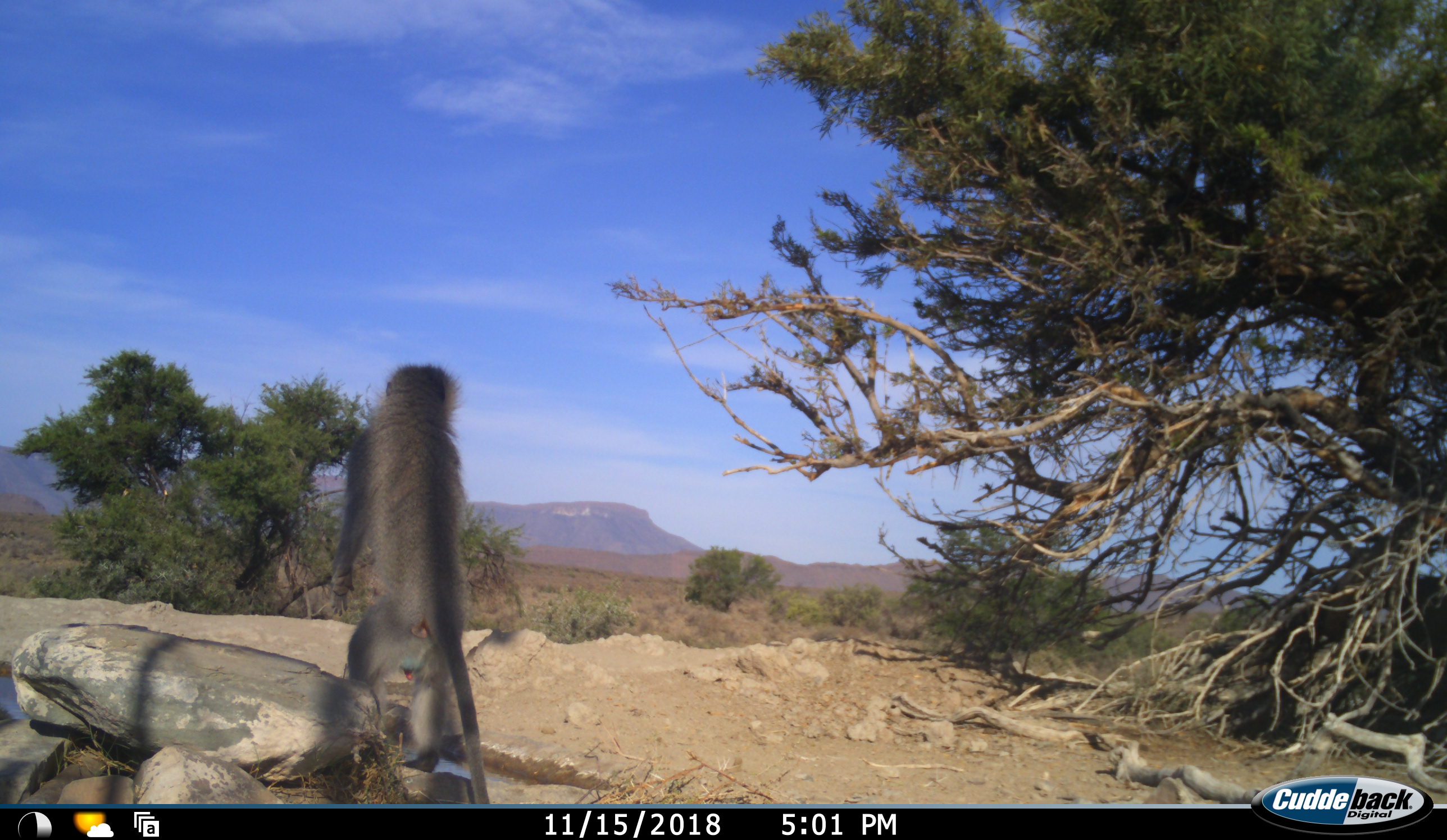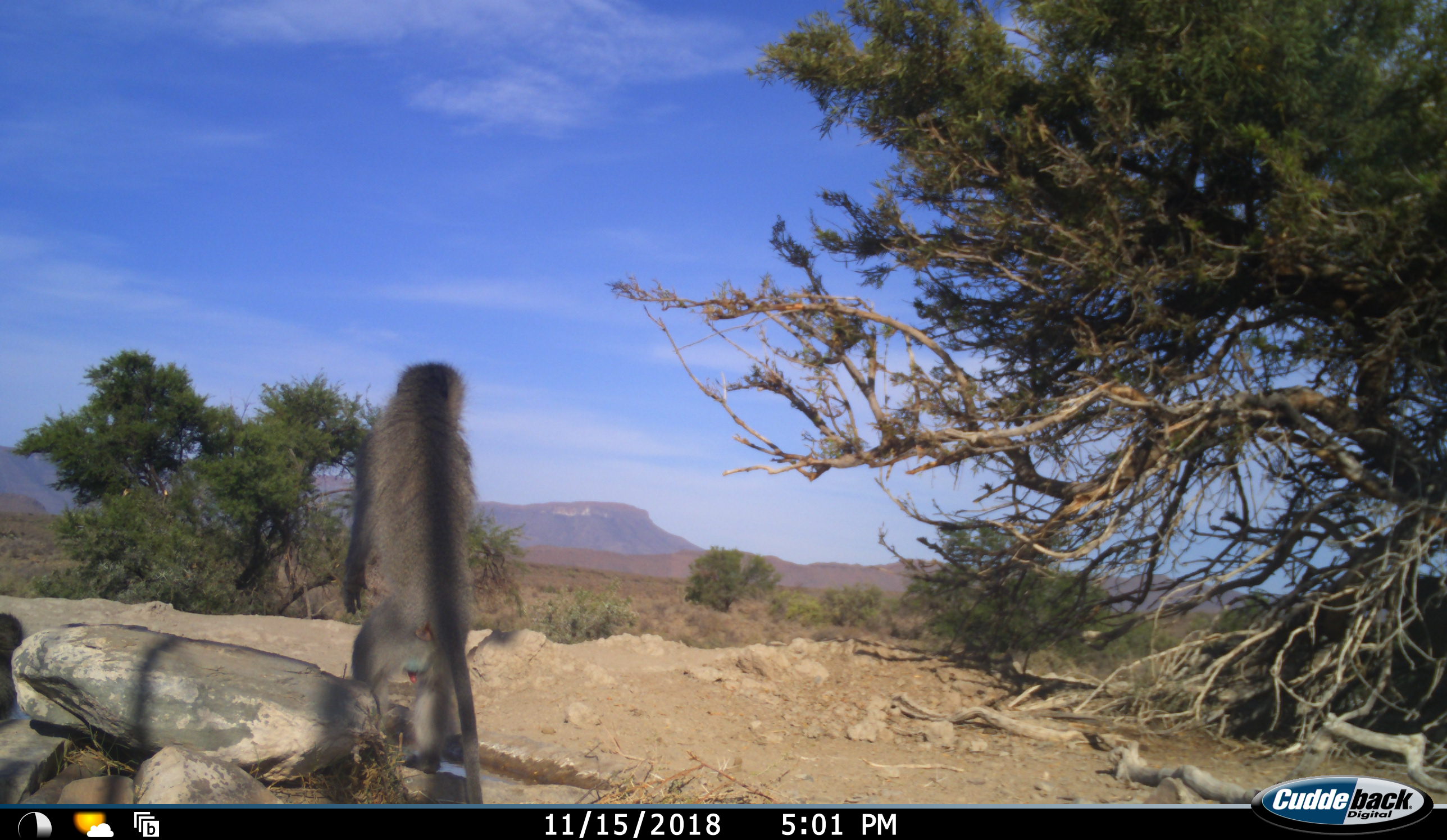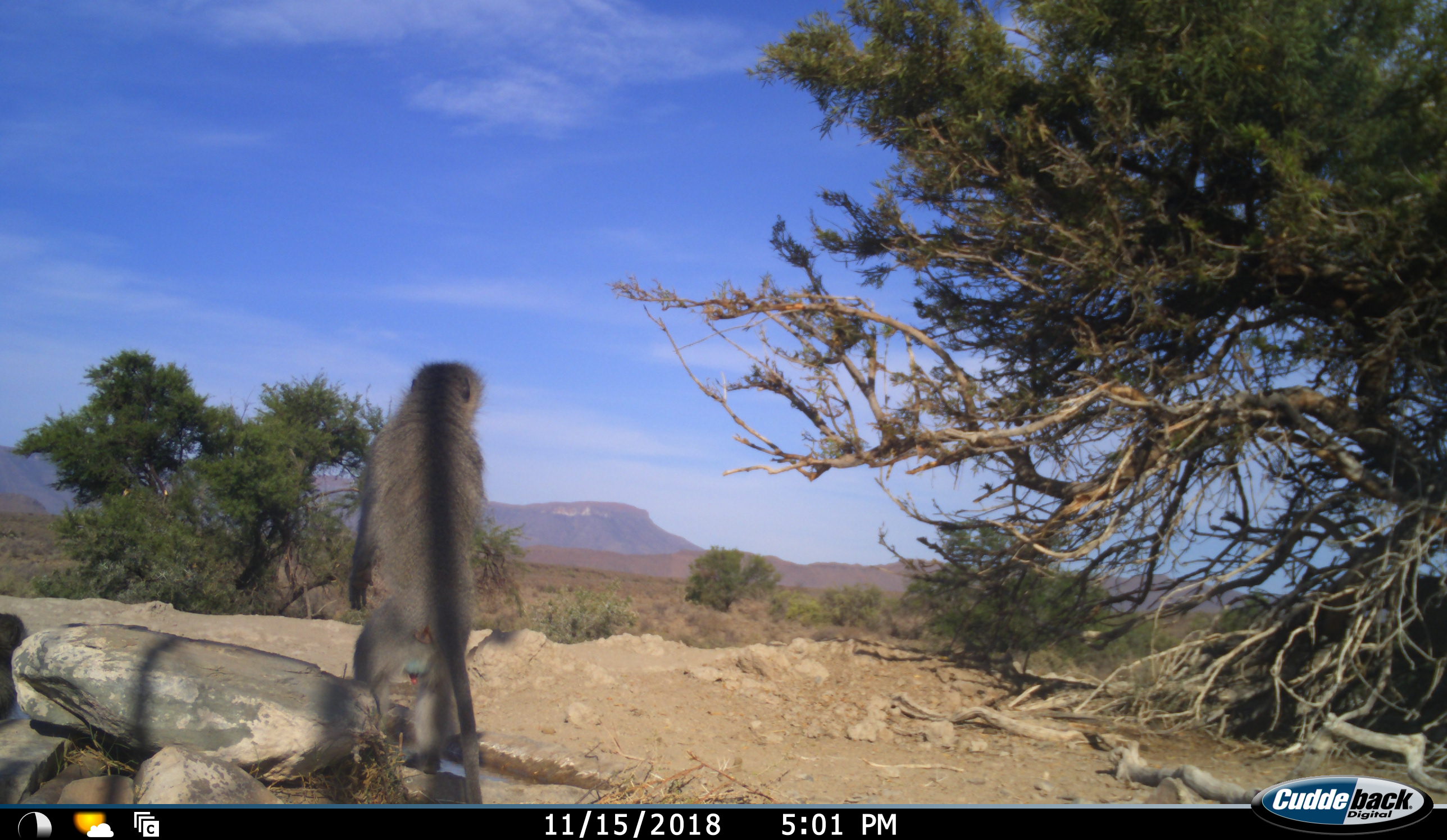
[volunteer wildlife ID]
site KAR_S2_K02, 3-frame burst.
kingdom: Animalia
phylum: Chordata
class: Mammalia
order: Primates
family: Cercopithecidae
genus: Chlorocebus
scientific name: Chlorocebus pygerythrus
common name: vervet monkey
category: monkeyvervet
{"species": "monkeyvervet (vervet monkey) (Chlorocebus pygerythrus)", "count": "2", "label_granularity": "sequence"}